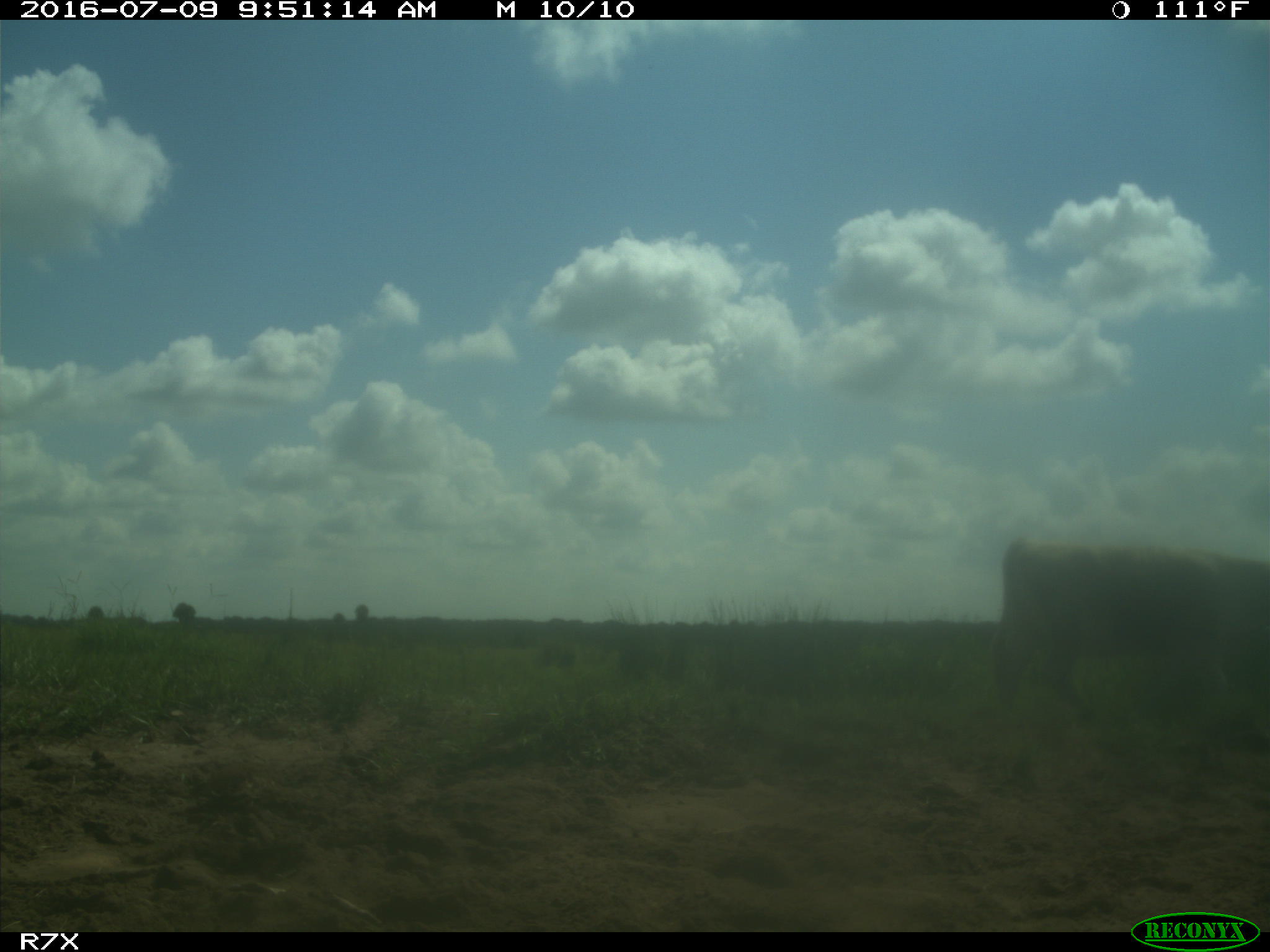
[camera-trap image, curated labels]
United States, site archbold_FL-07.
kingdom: Animalia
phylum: Chordata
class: Mammalia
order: Artiodactyla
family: Bovidae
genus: Bos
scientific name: Bos taurus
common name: domestic cow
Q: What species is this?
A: Bos taurus (domestic cow).